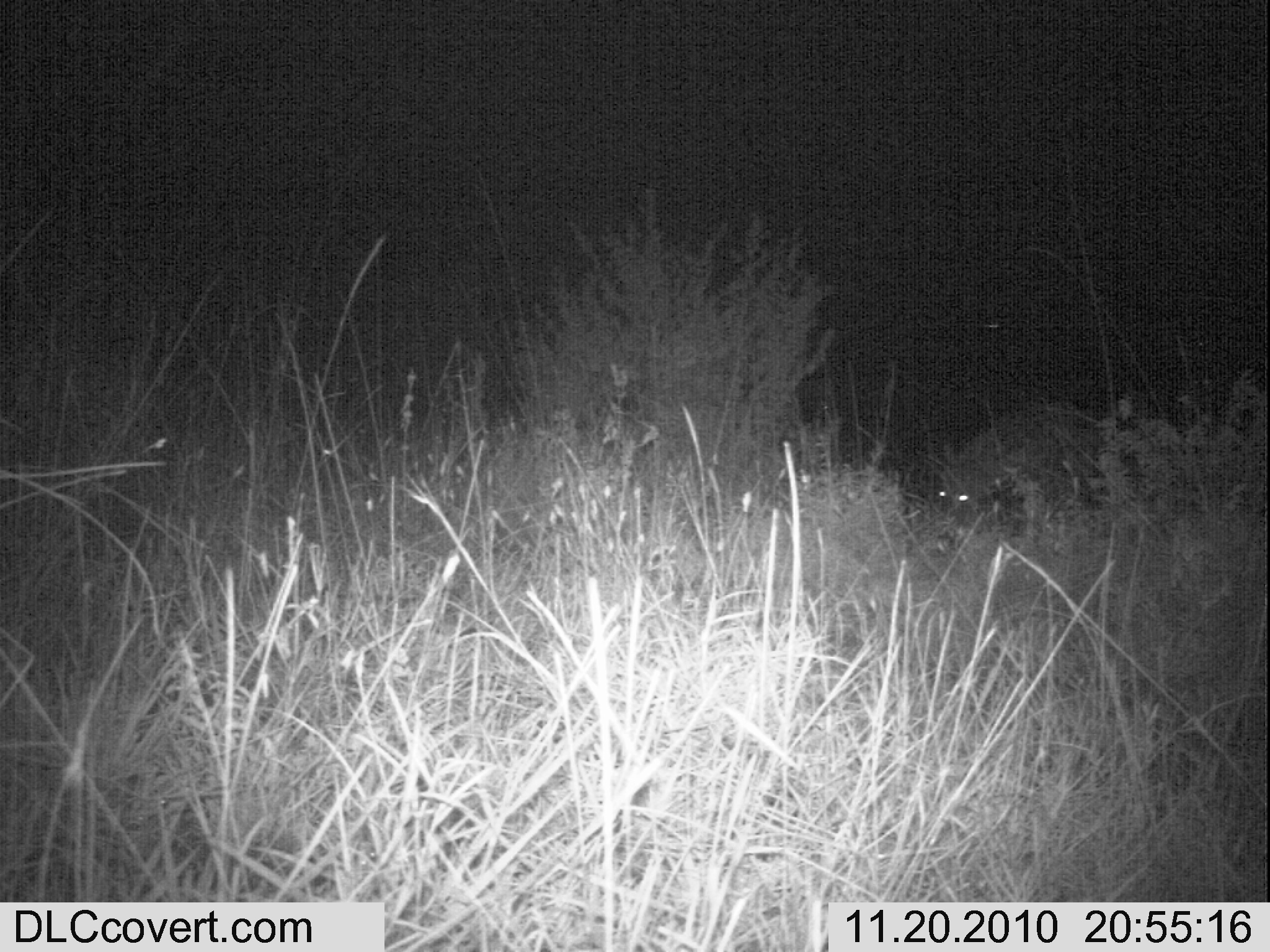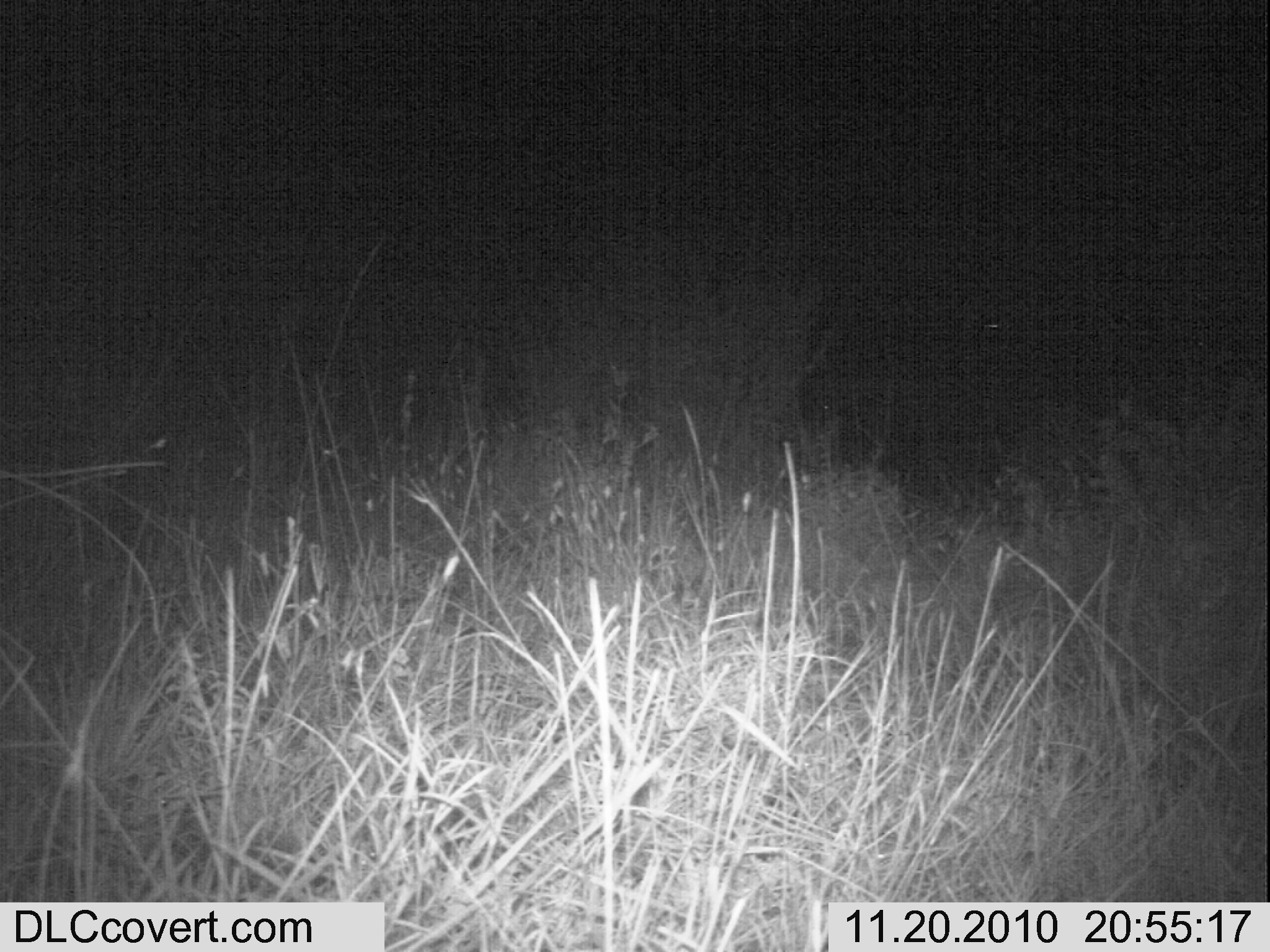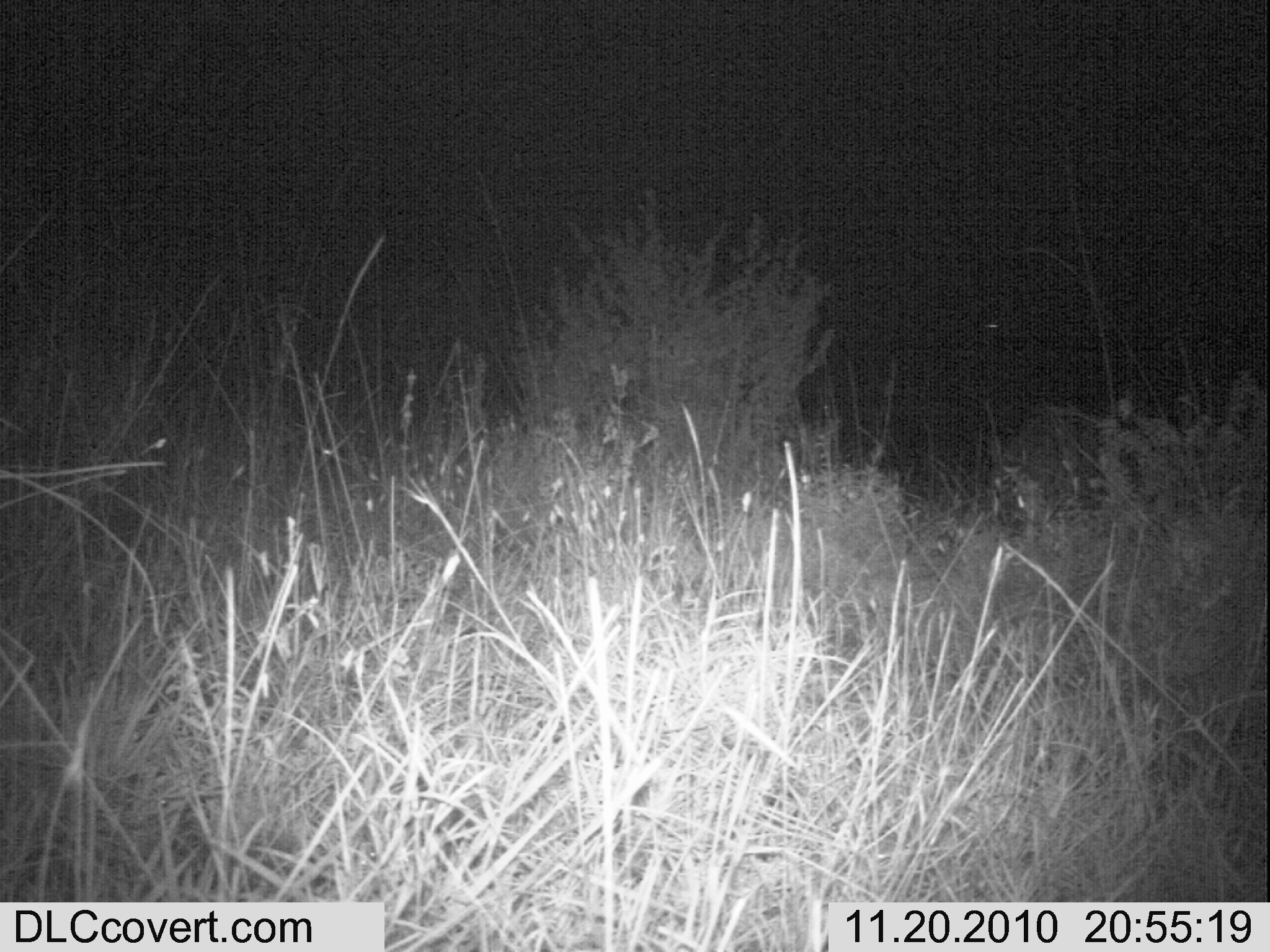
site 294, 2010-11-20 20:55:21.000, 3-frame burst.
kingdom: Animalia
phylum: Chordata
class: Mammalia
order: Carnivora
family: Hyaenidae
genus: Crocuta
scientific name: Crocuta crocuta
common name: spotted hyena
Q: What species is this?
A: Crocuta crocuta (spotted hyena).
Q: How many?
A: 1.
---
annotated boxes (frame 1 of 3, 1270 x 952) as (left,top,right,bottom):
crocuta crocuta: (935,404,1094,521)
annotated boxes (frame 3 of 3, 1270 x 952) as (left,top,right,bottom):
crocuta crocuta: (984,399,1083,529)